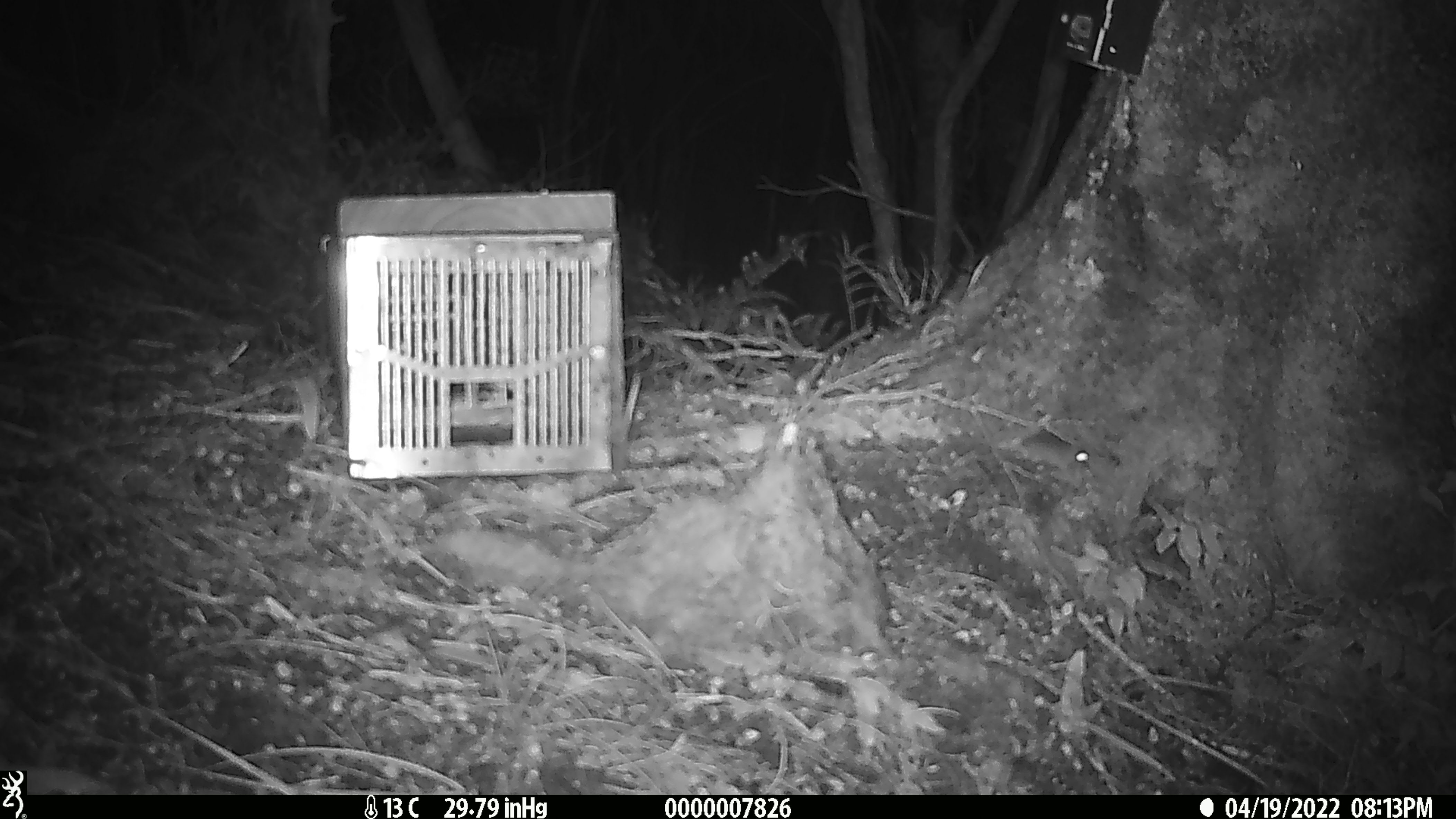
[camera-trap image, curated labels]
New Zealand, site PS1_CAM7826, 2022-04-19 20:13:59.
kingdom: Animalia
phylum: Chordata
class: Mammalia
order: Rodentia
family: Muridae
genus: Mus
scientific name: Mus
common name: mouse